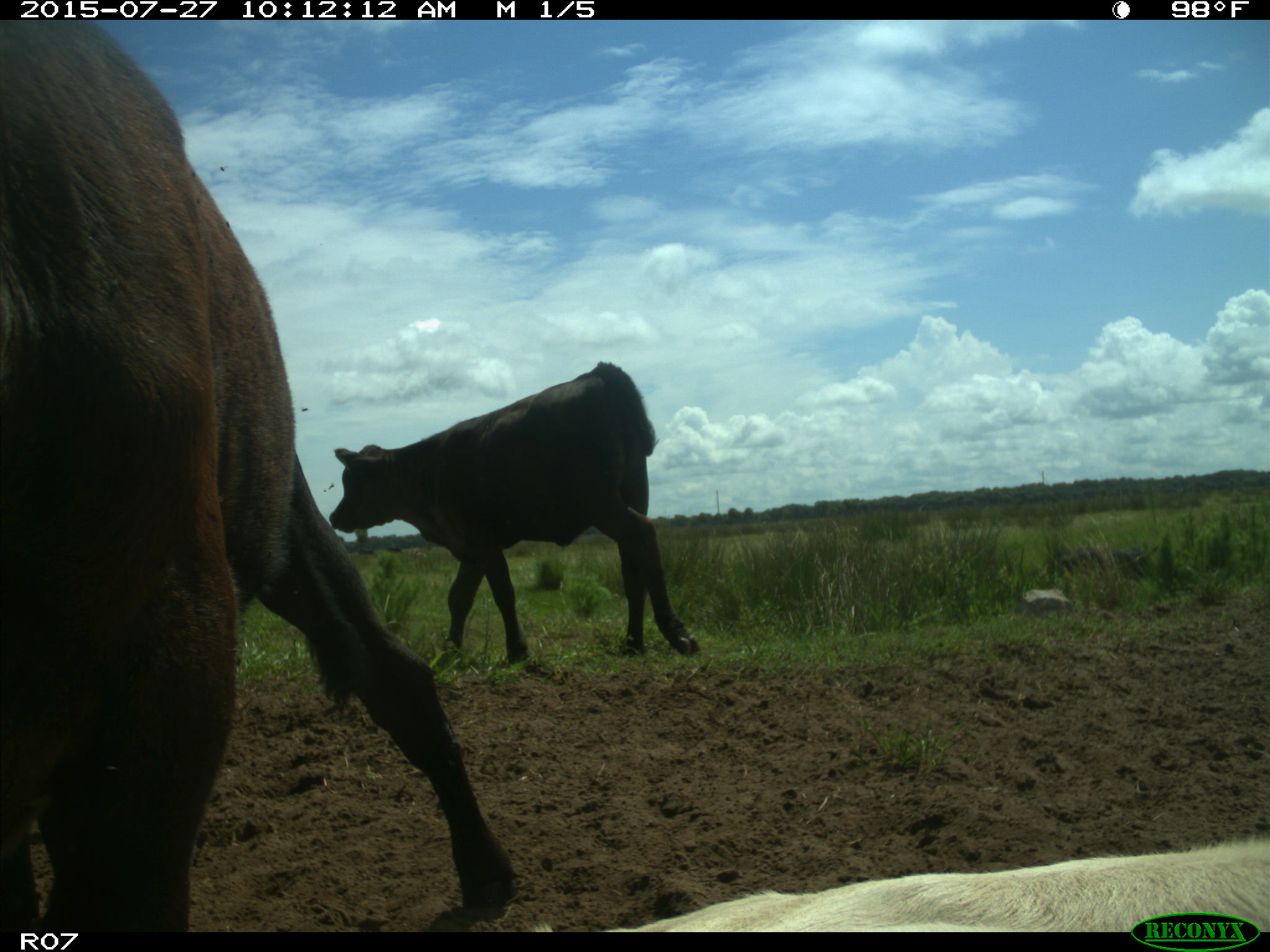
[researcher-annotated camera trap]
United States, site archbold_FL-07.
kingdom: Animalia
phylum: Chordata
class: Mammalia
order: Artiodactyla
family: Bovidae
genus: Bos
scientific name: Bos taurus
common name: domestic cow